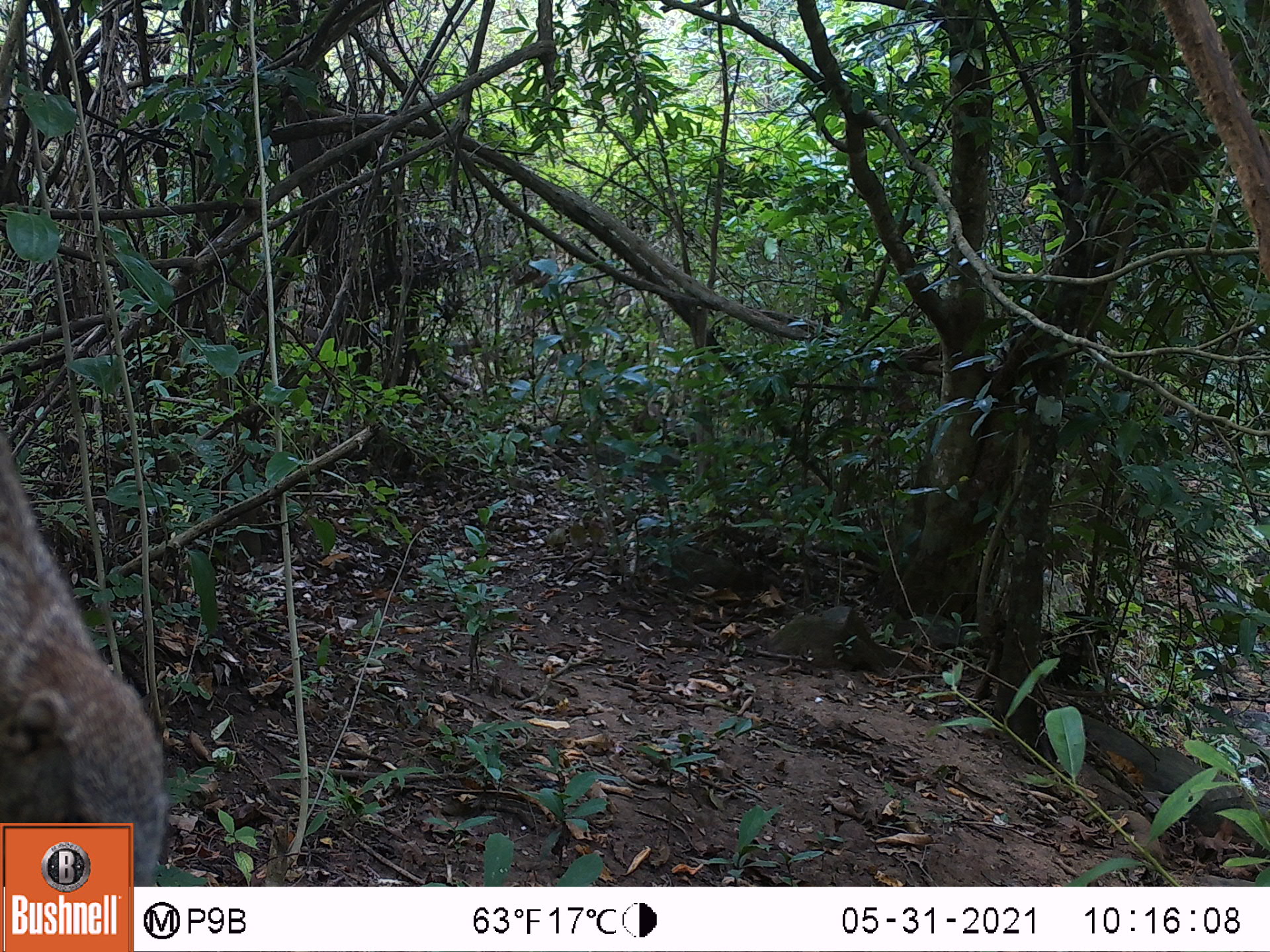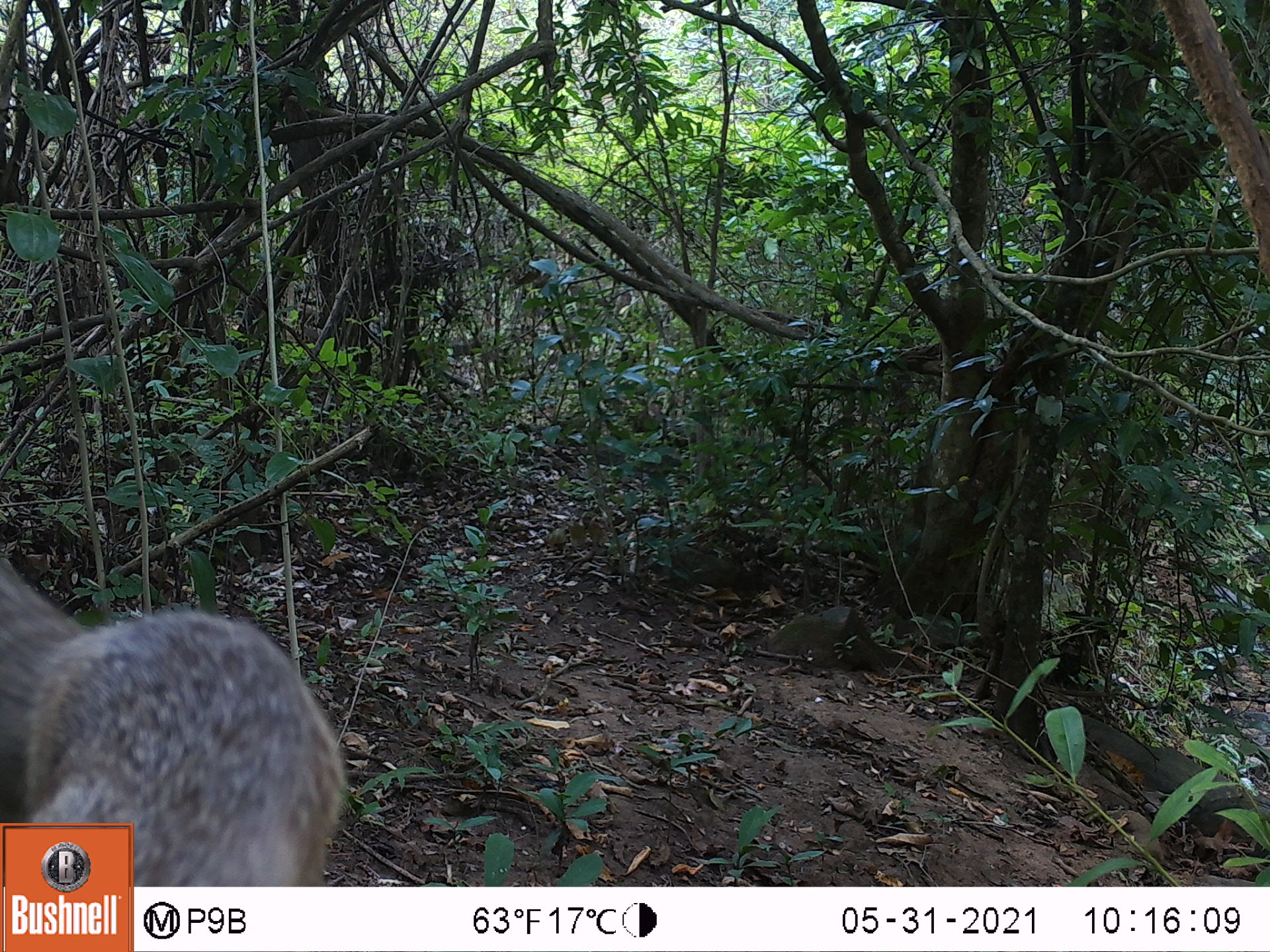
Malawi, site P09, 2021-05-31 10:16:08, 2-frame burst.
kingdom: Animalia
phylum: Chordata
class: Mammalia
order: Rodentia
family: Sciuridae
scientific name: Sciuridae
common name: squirrel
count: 1